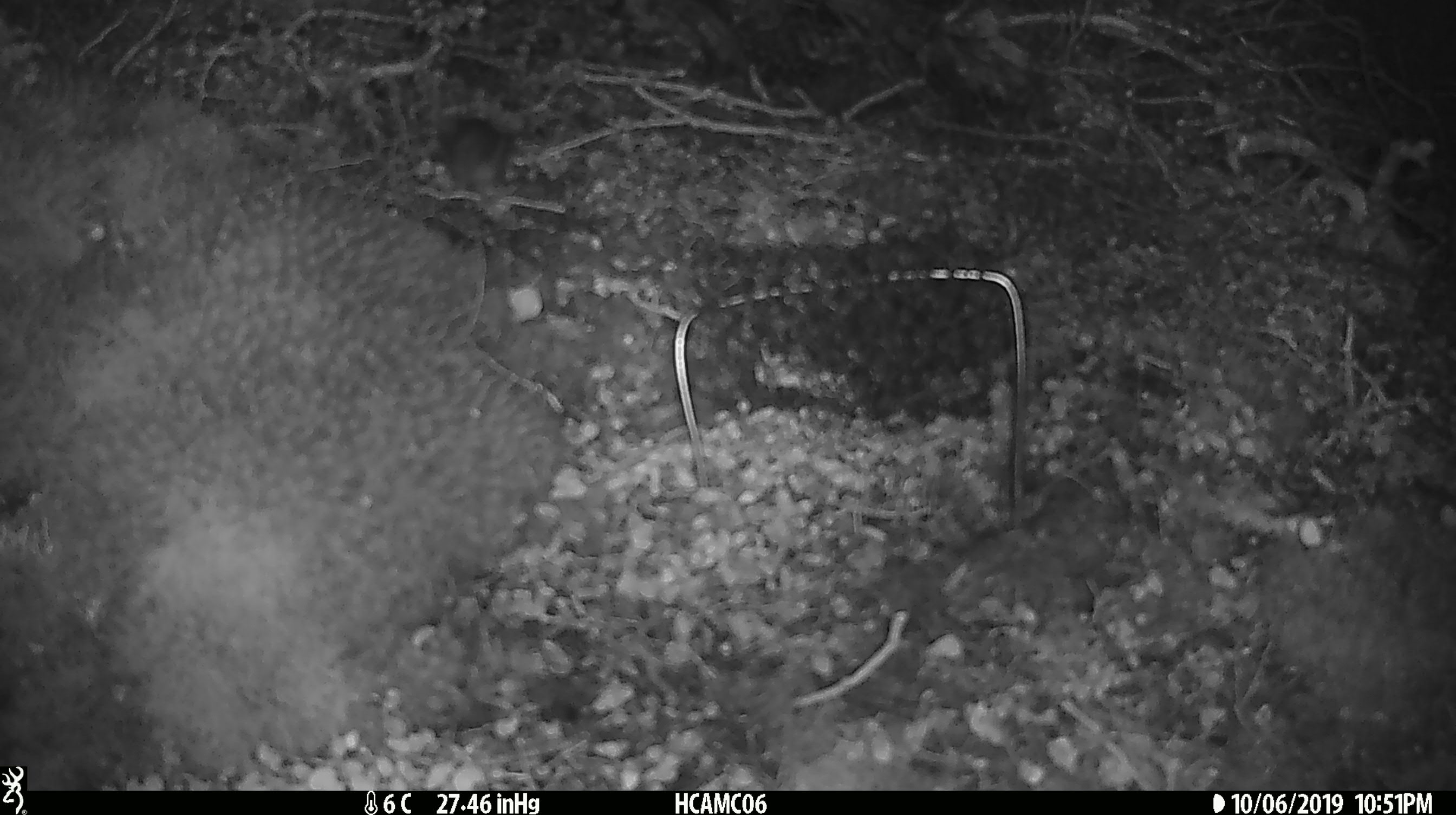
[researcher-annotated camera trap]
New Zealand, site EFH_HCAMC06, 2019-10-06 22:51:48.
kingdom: Animalia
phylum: Chordata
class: Mammalia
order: Rodentia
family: Muridae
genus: Mus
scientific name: Mus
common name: mouse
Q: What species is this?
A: Mouse (Mus).